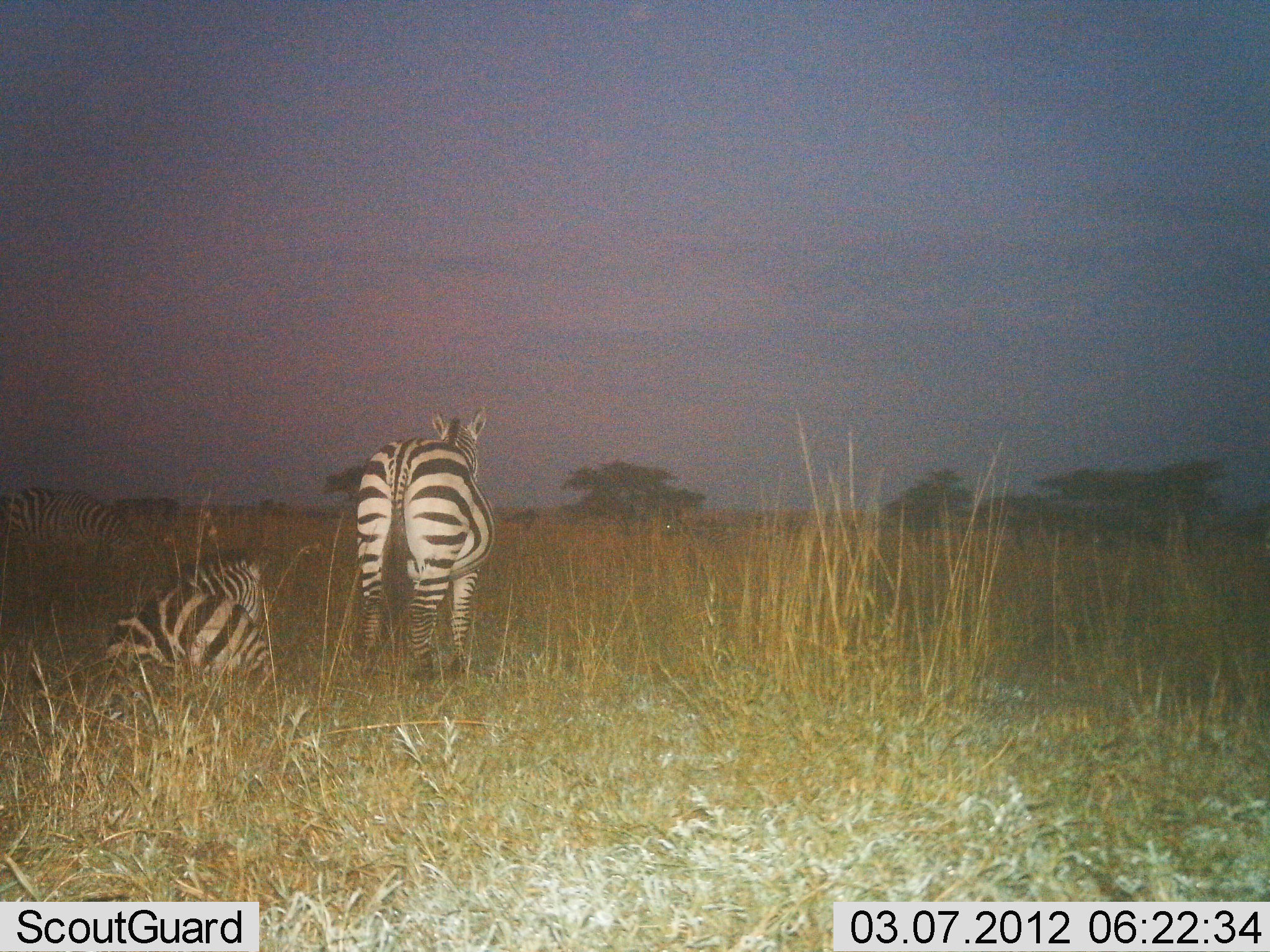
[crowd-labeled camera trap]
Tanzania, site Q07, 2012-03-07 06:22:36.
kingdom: Animalia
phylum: Chordata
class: Mammalia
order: Perissodactyla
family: Equidae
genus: Equus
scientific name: Equus quagga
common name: plains zebra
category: zebra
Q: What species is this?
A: Zebra (plains zebra) (Equus quagga).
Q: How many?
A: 3.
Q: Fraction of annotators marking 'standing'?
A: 100%.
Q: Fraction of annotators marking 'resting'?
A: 100%.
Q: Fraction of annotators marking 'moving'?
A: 0%.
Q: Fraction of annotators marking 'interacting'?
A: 0%.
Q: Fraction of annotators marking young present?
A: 0%.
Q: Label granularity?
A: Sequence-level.